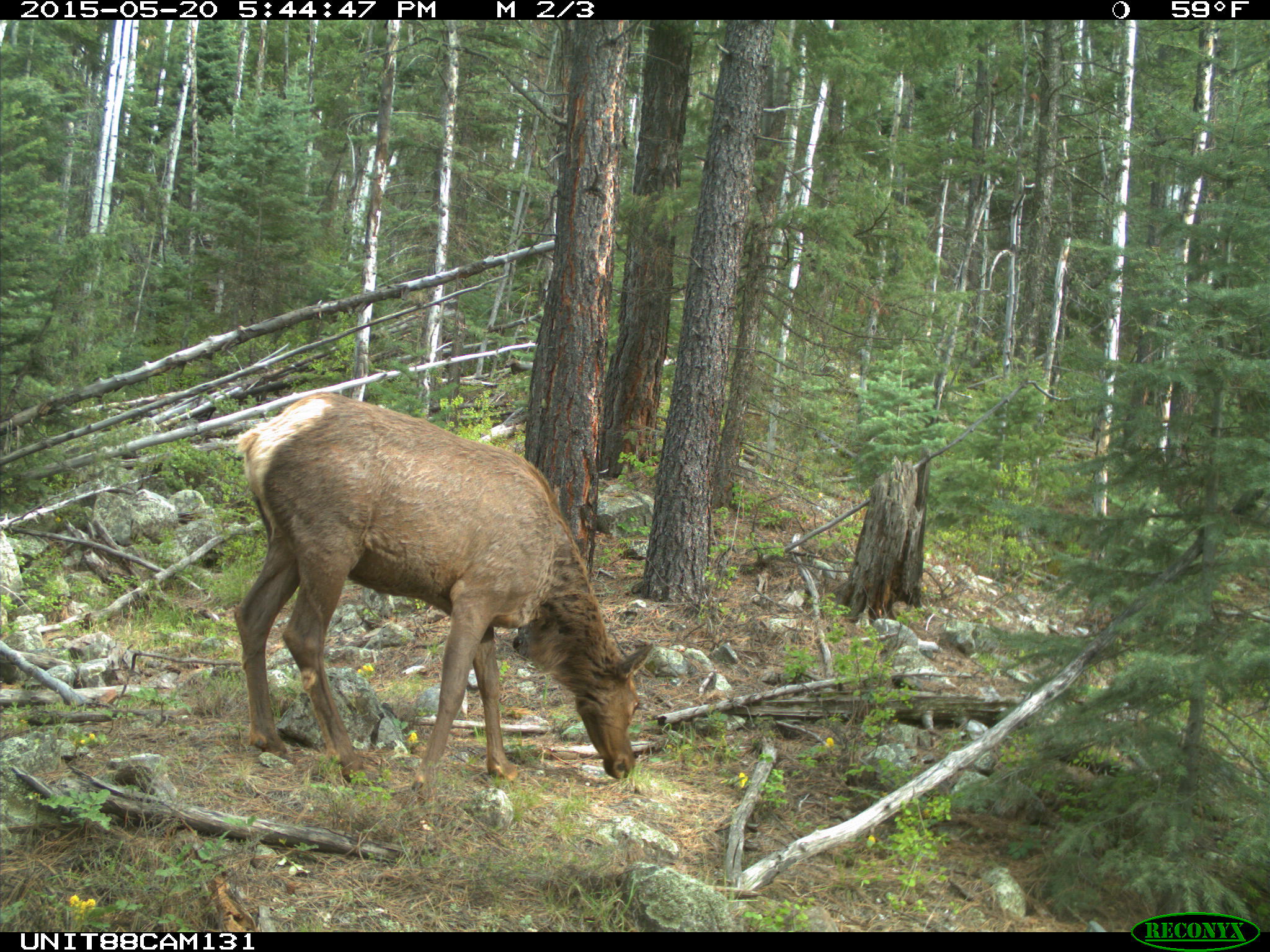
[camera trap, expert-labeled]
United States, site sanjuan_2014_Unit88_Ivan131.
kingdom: Animalia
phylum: Chordata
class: Mammalia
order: Artiodactyla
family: Cervidae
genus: Cervus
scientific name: Cervus elaphus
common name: red deer